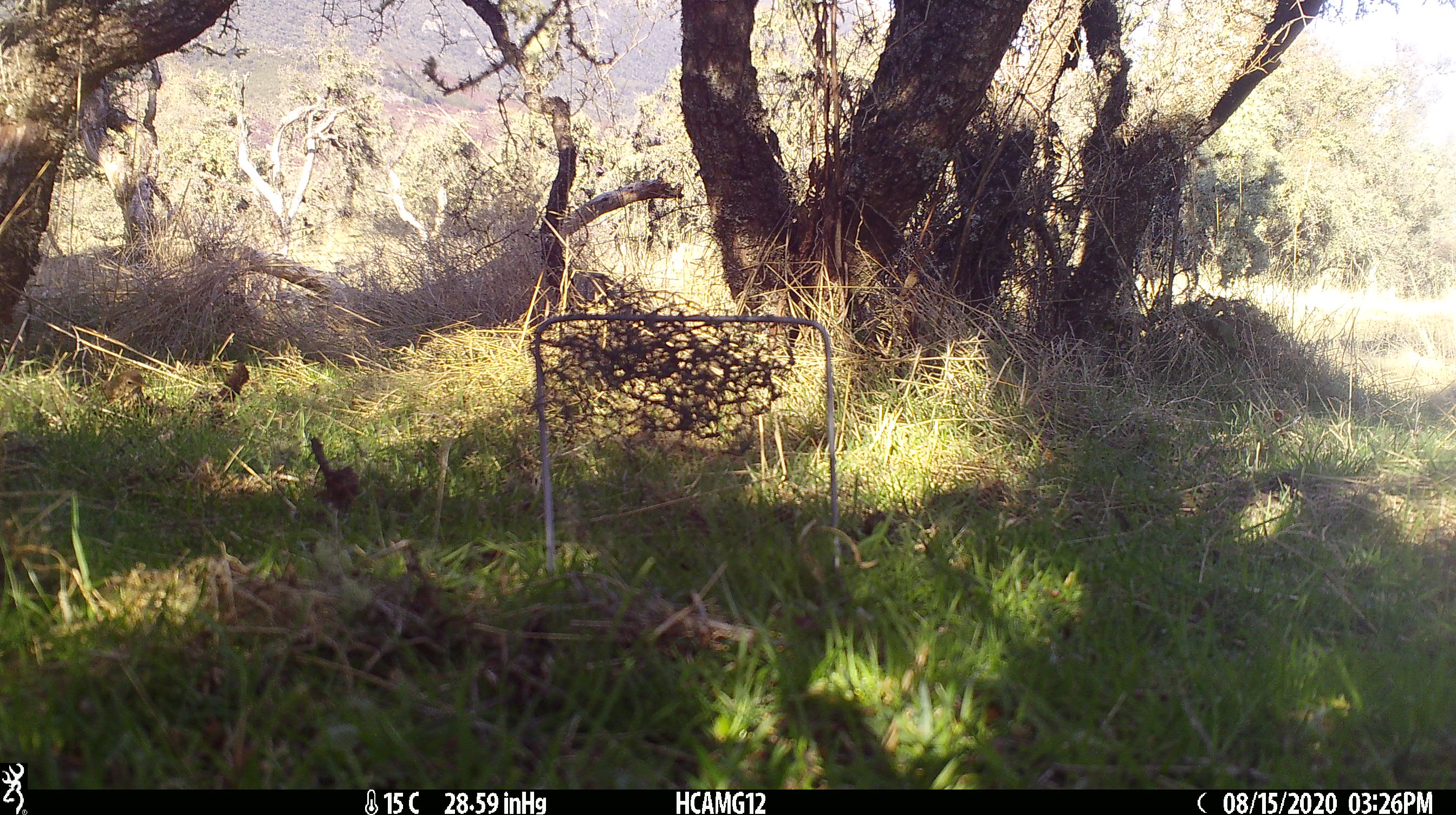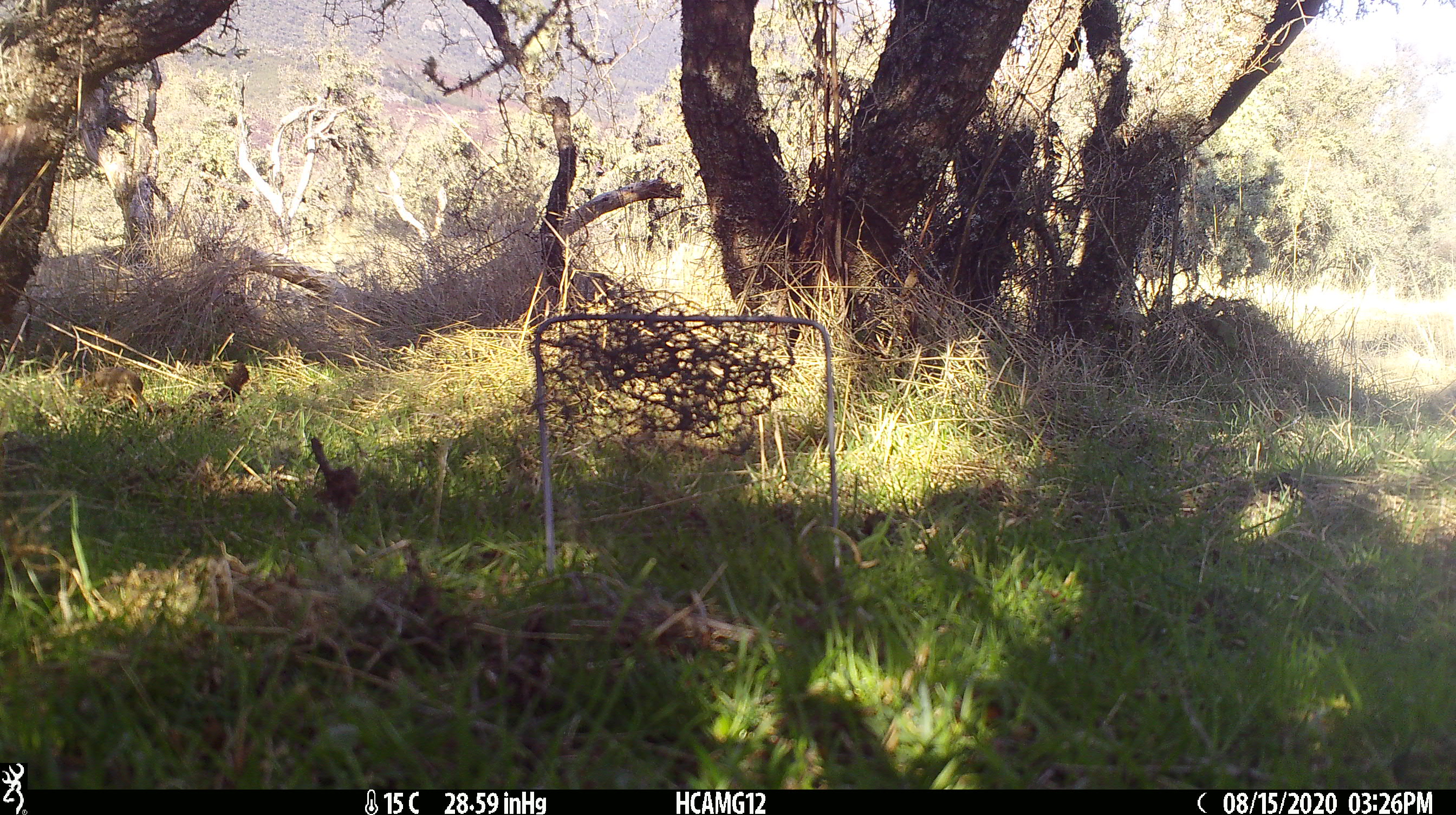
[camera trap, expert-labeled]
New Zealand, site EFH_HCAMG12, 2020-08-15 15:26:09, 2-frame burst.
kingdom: Animalia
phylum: Chordata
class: Aves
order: Passeriformes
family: Turdidae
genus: Turdus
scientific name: Turdus philomelos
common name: song thrush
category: thrush